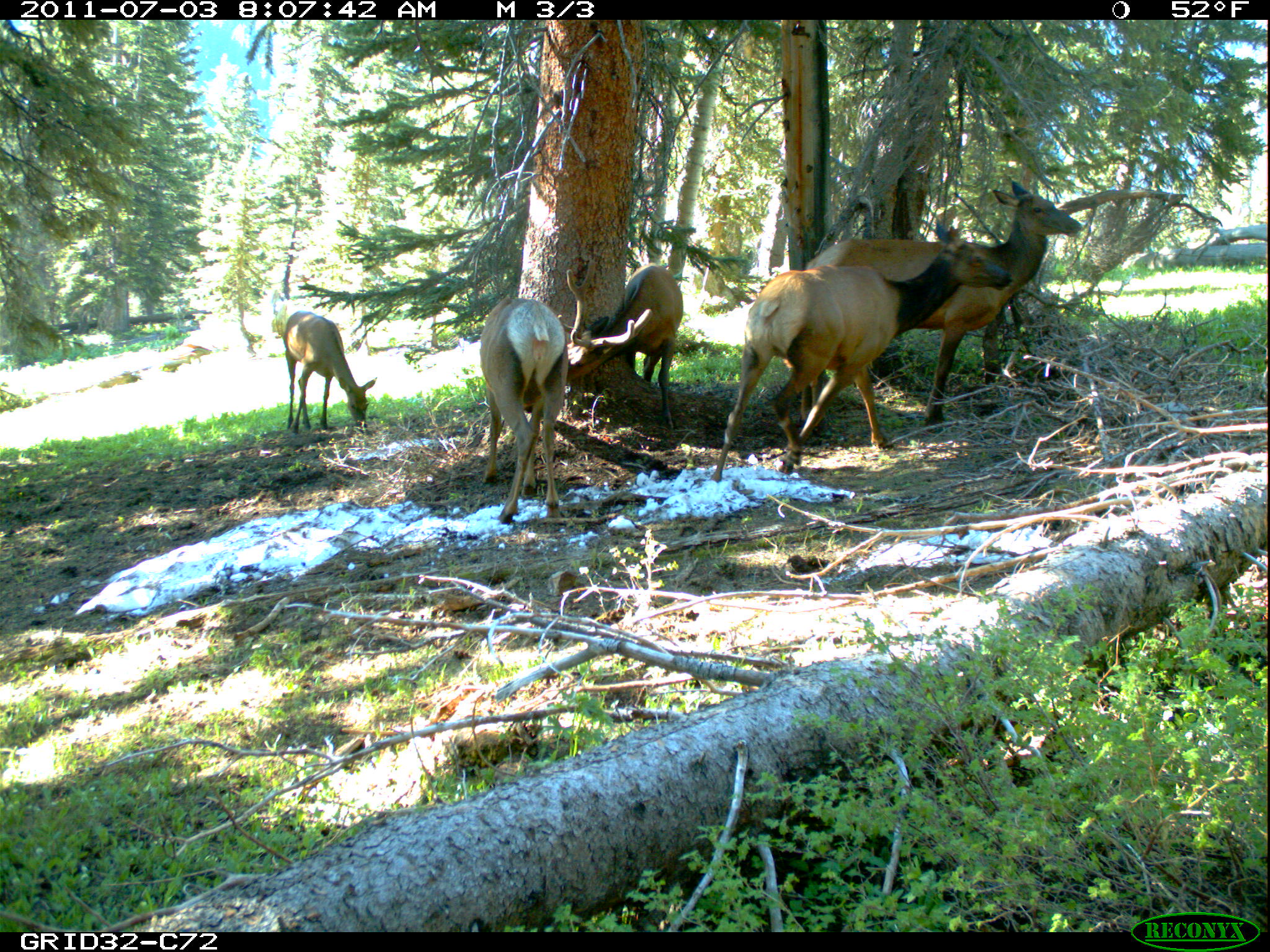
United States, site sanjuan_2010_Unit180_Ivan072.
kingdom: Animalia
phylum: Chordata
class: Mammalia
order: Artiodactyla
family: Cervidae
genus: Cervus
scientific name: Cervus elaphus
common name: red deer